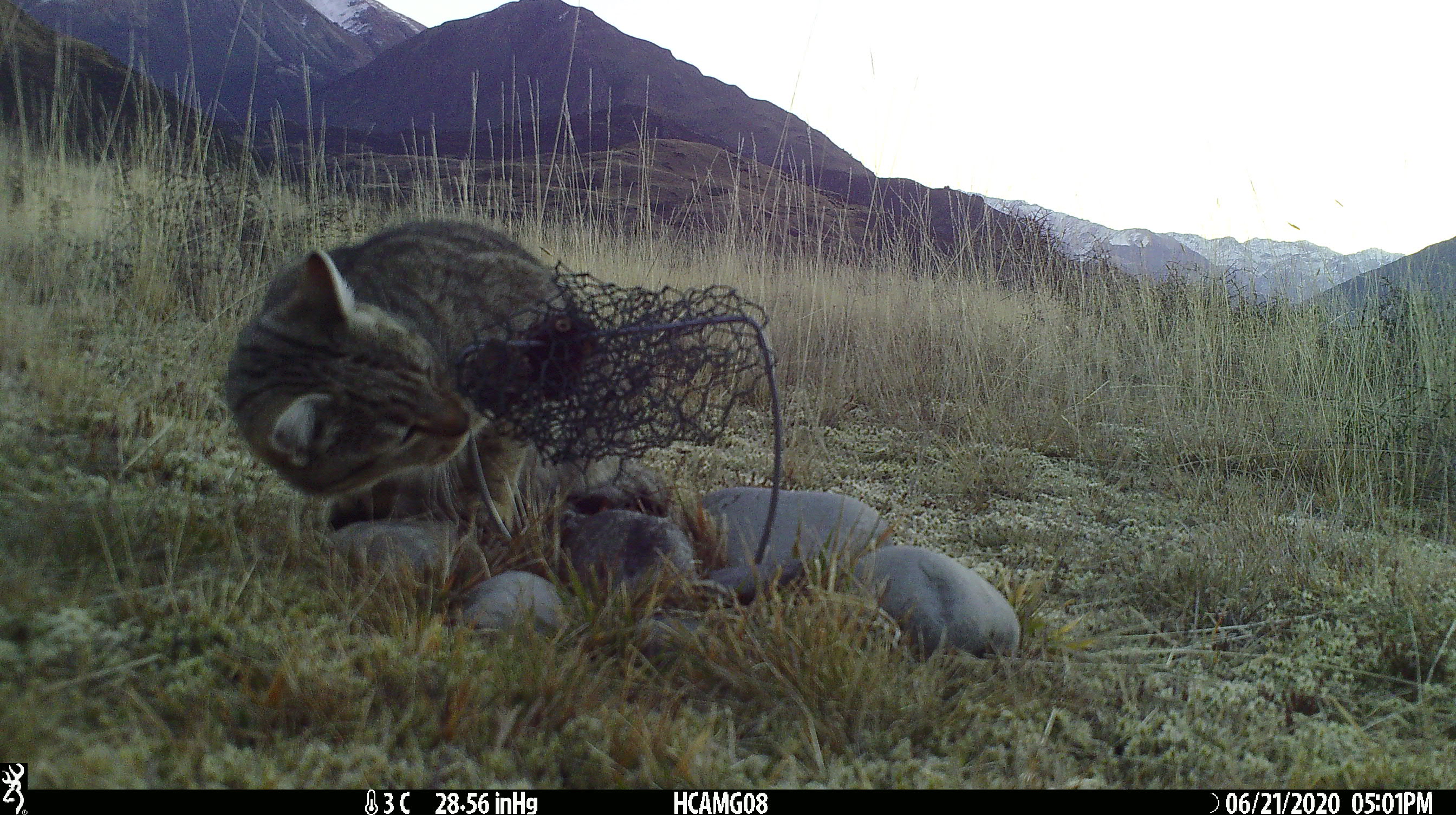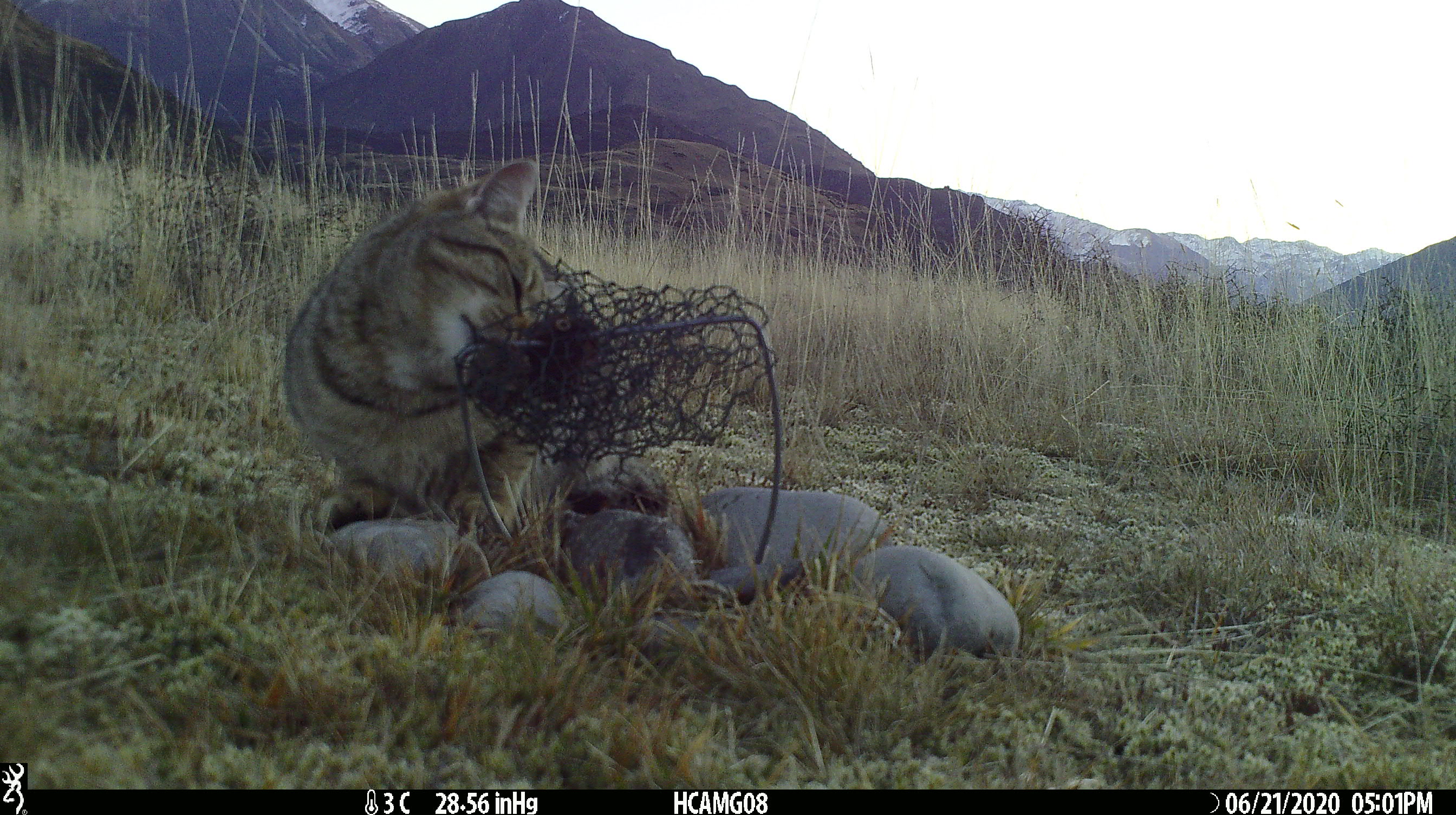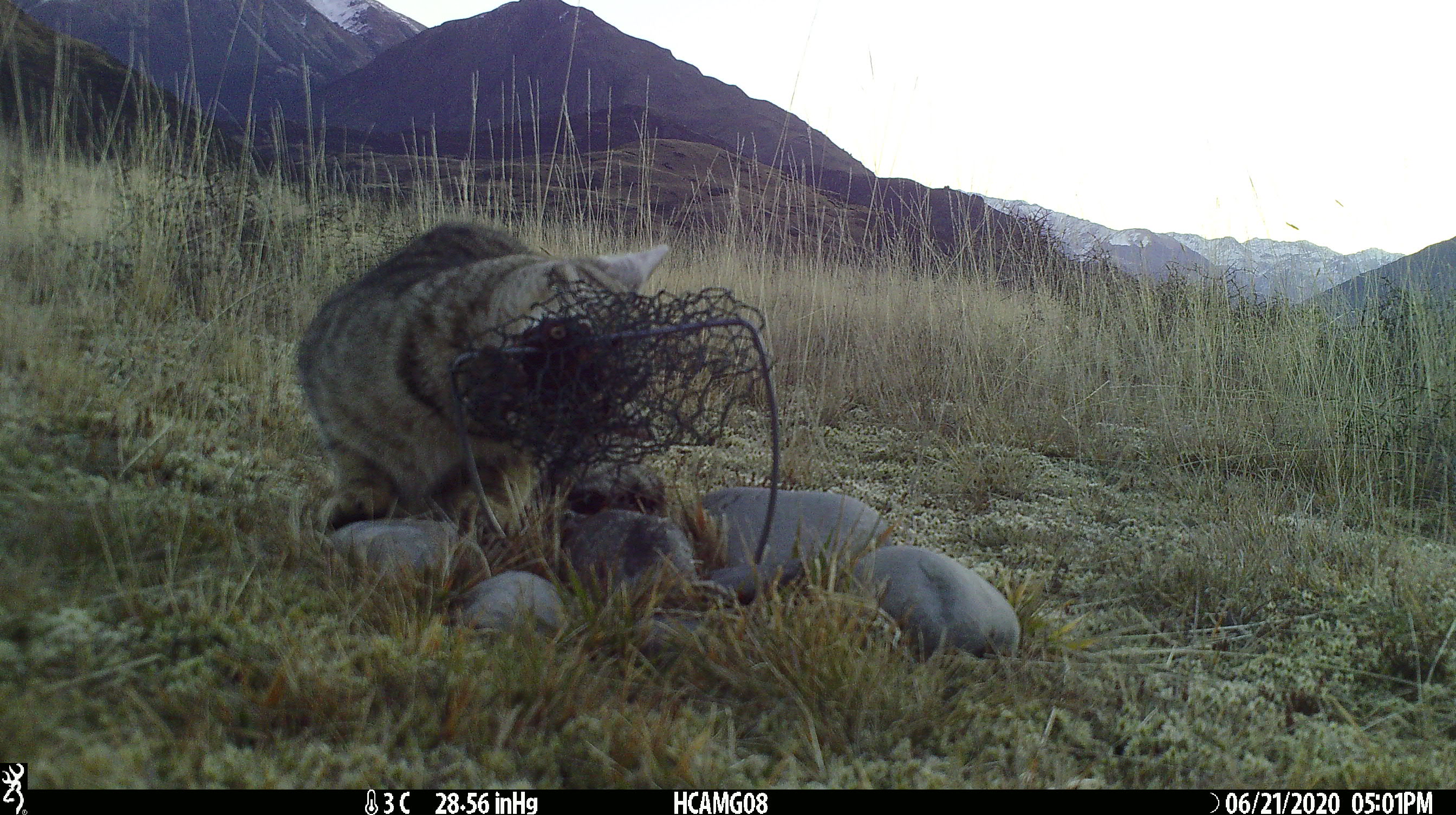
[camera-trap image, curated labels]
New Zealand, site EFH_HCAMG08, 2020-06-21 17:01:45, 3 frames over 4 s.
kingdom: Animalia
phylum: Chordata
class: Mammalia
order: Carnivora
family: Felidae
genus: Felis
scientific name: Felis catus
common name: domestic cat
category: cat